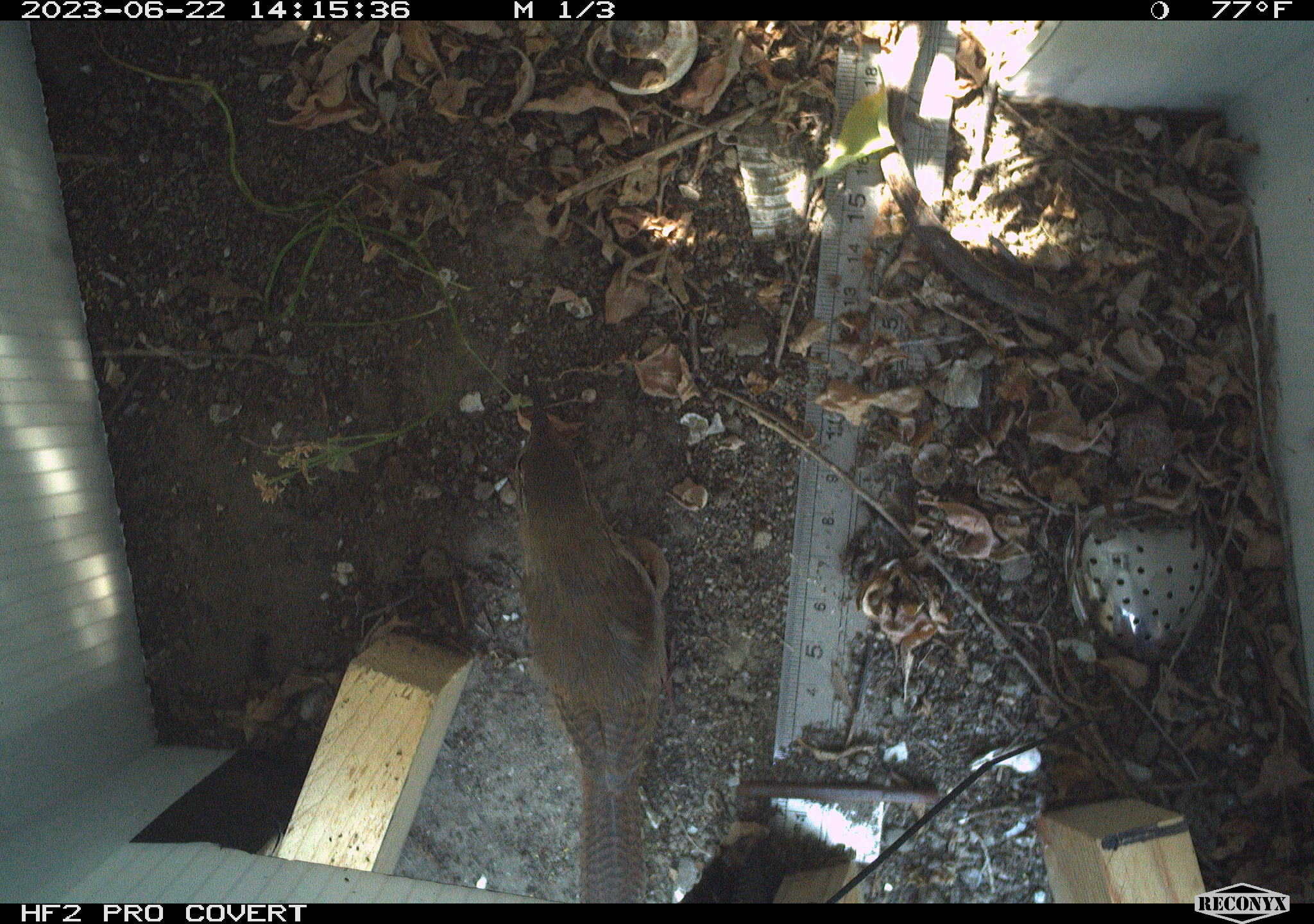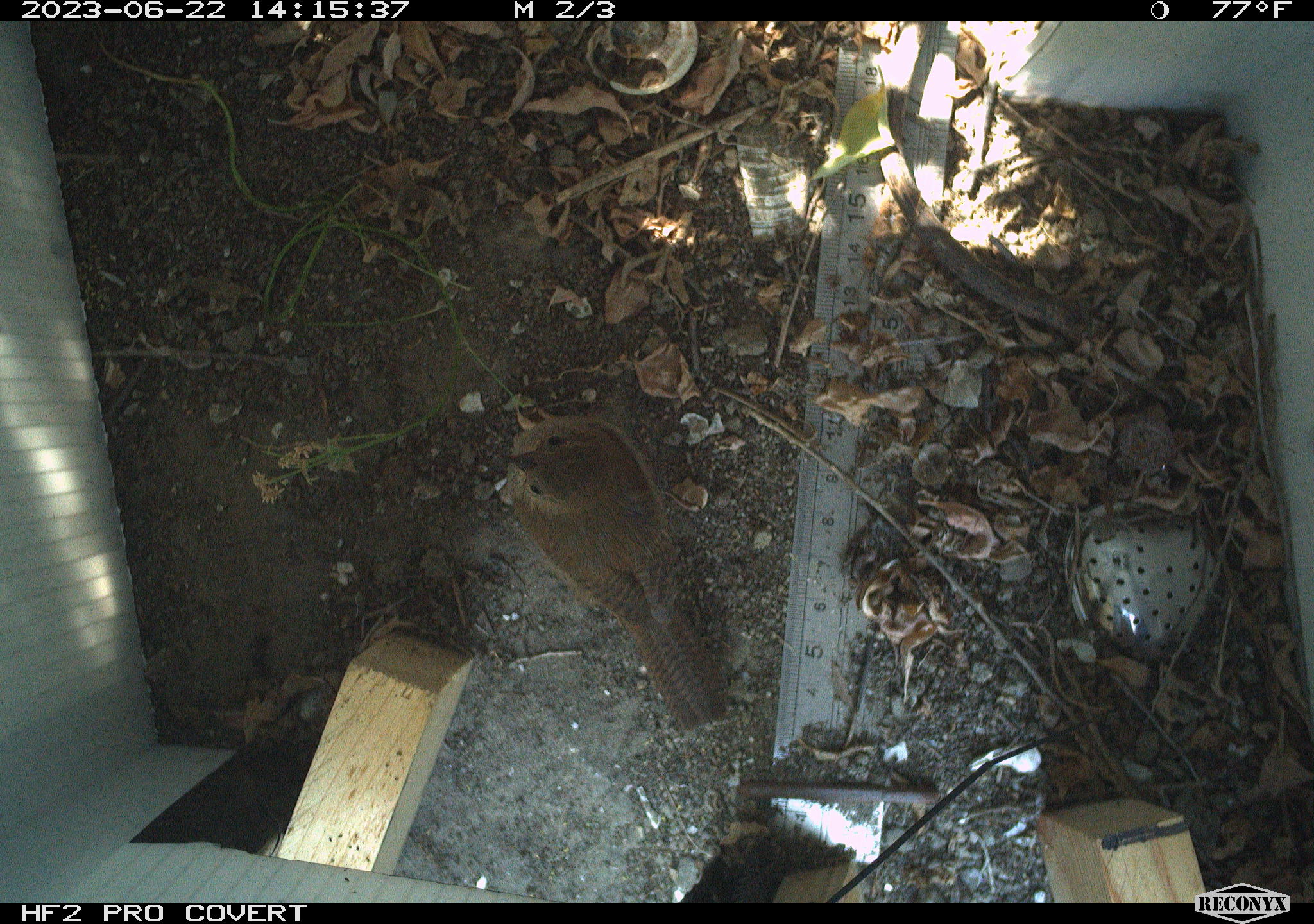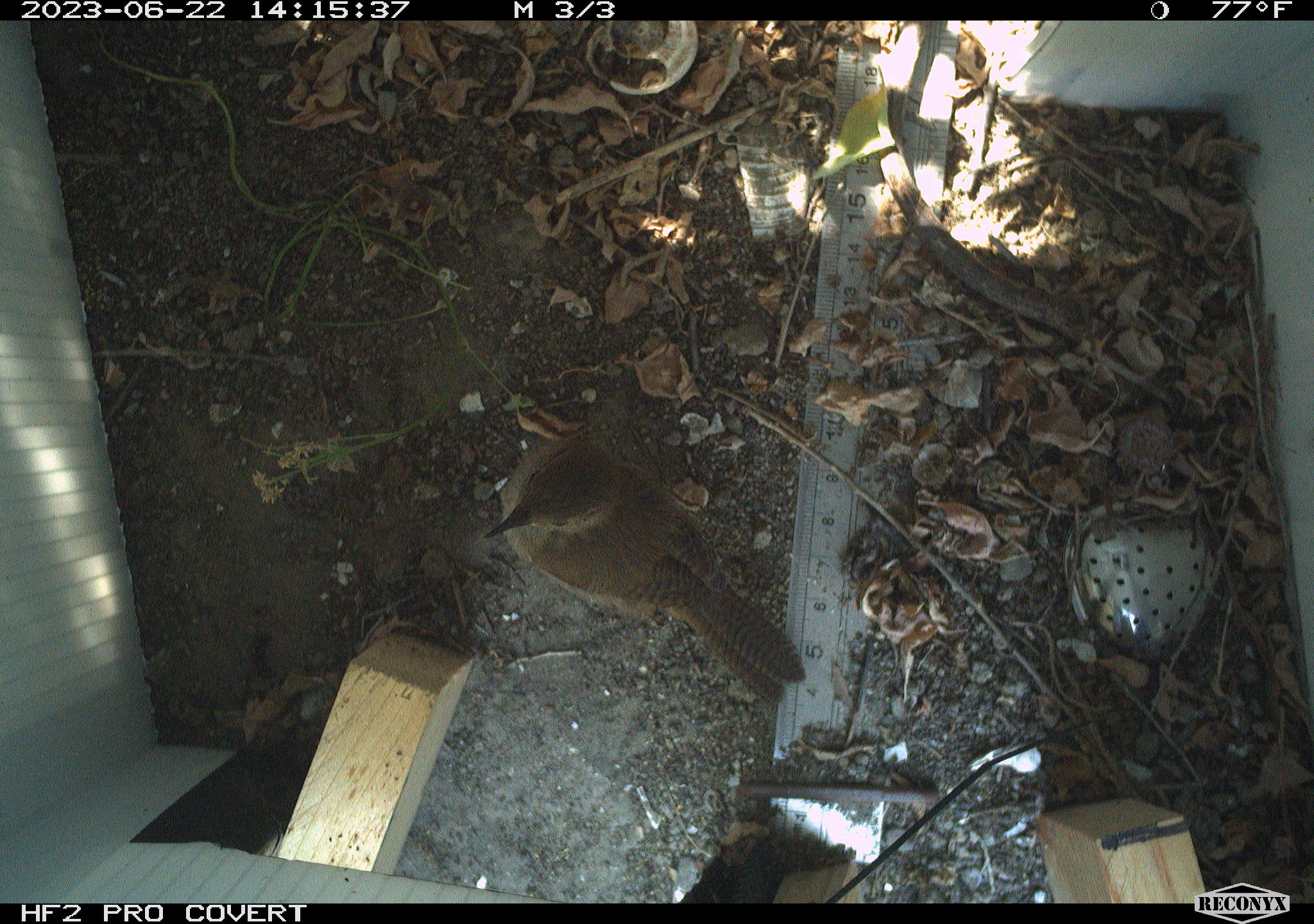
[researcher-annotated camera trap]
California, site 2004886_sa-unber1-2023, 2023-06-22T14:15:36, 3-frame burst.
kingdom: Animalia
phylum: Chordata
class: Aves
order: Passeriformes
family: Troglodytidae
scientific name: Troglodytidae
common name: wren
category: troglodytidae family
Troglodytidae family (wren) (Troglodytidae).